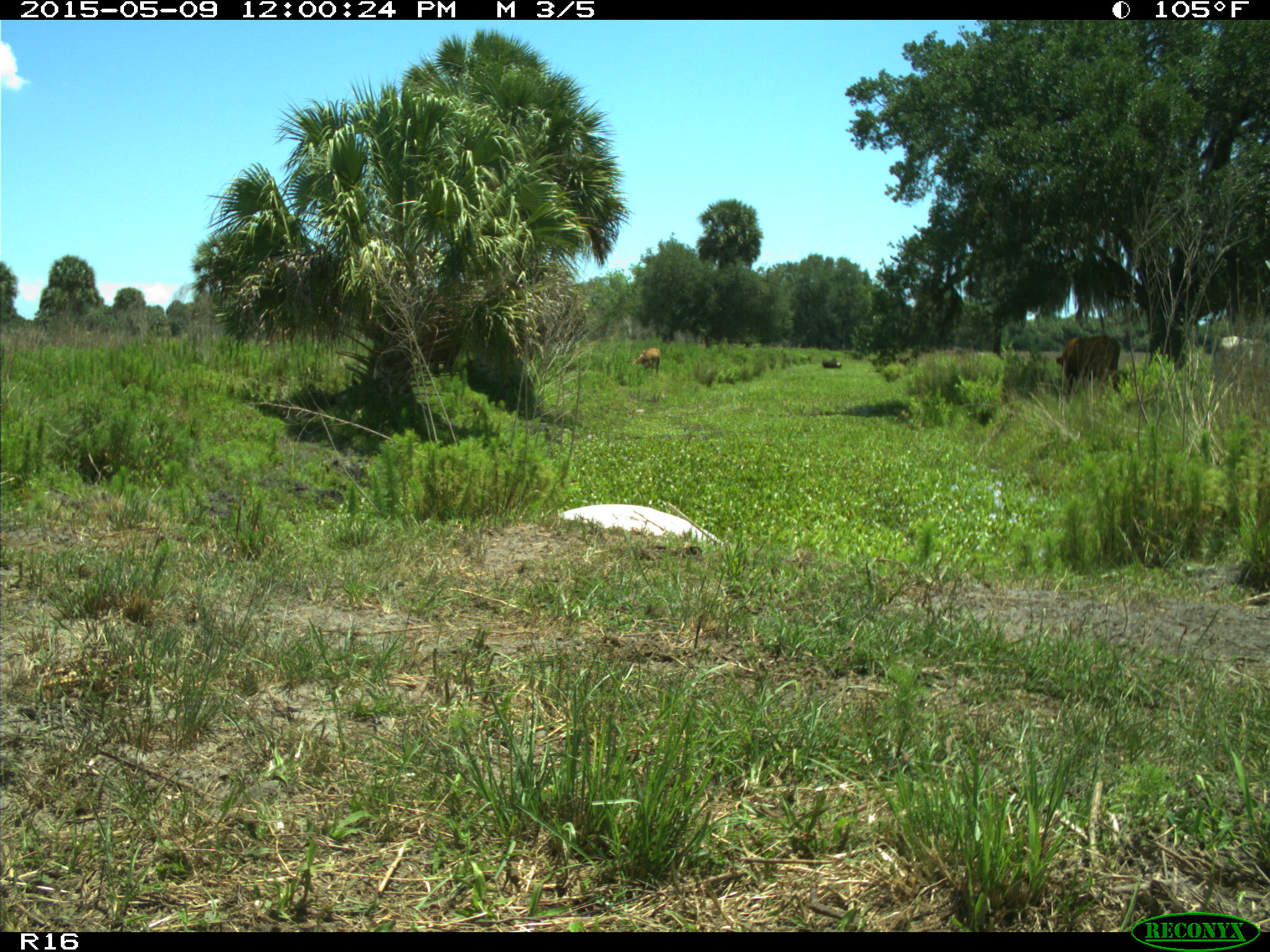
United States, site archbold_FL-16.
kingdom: Animalia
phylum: Chordata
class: Mammalia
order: Artiodactyla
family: Bovidae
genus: Bos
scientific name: Bos taurus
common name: domestic cow